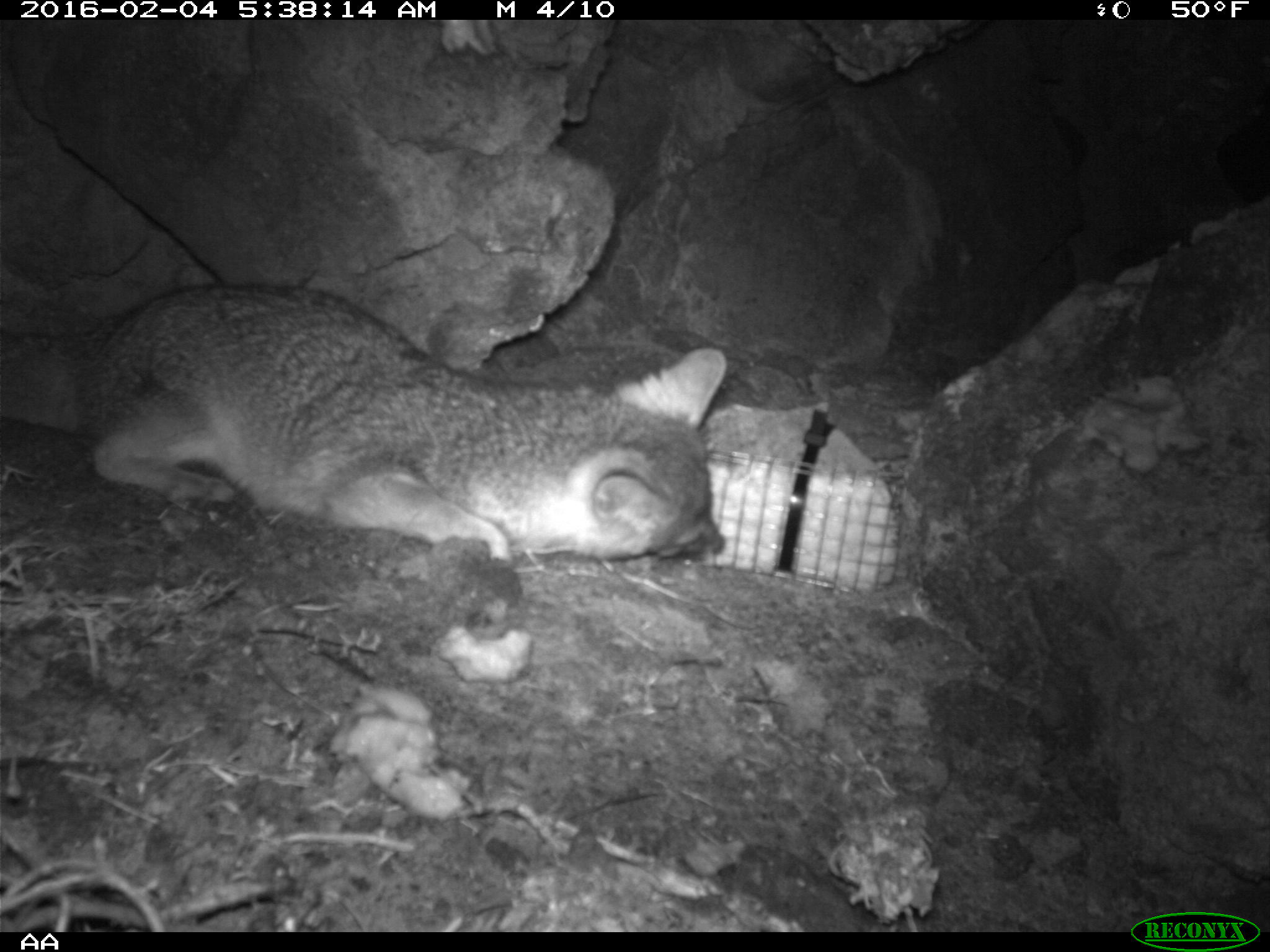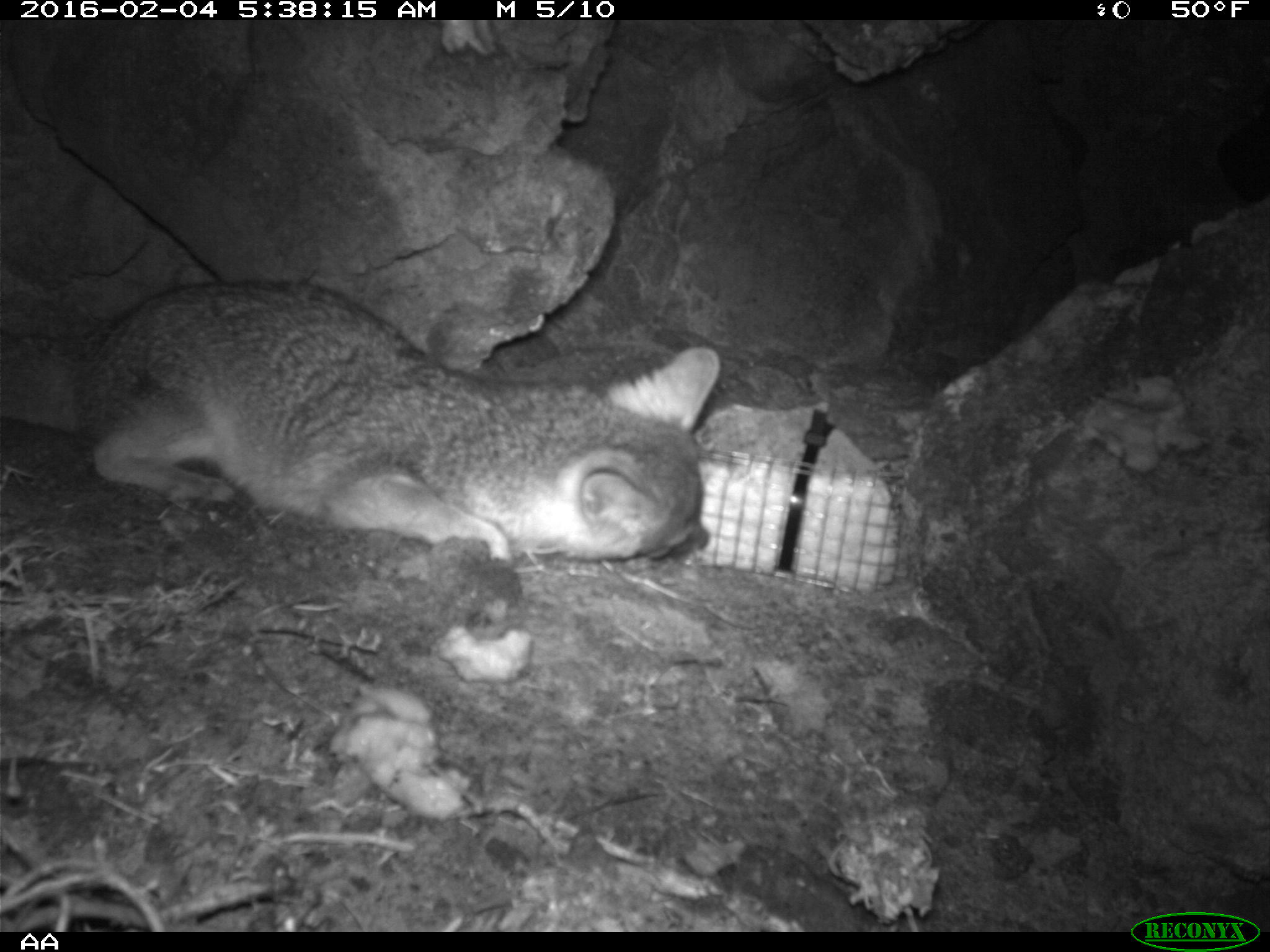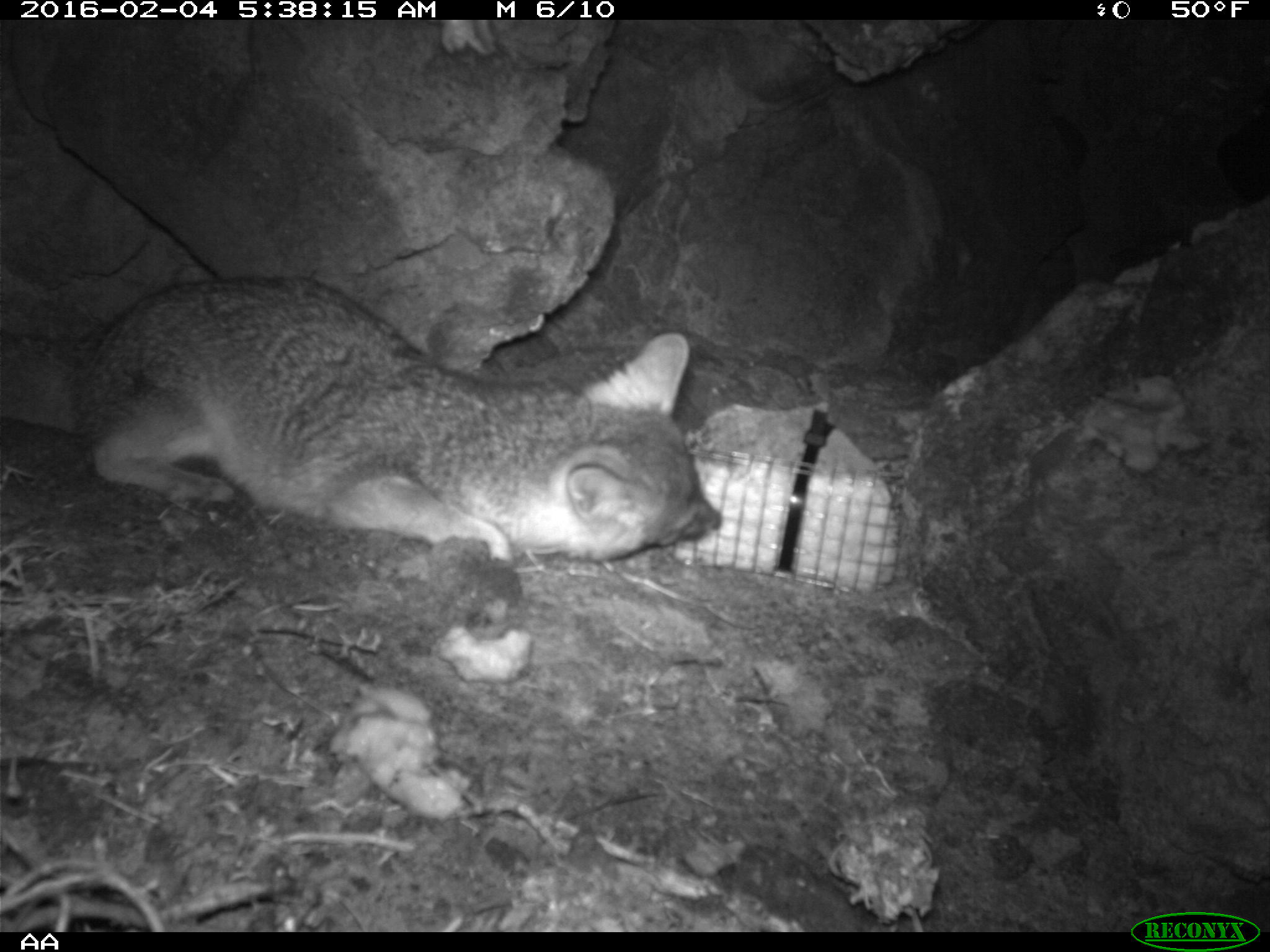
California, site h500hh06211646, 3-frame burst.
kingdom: Animalia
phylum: Chordata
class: Mammalia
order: Carnivora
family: Canidae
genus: Urocyon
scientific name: Urocyon littoralis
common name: island fox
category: fox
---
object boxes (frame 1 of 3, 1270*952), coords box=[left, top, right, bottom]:
fox: box=[0, 283, 729, 563]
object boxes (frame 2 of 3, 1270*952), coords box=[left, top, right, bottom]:
fox: box=[0, 277, 722, 562]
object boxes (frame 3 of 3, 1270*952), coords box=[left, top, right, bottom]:
fox: box=[0, 273, 727, 571]